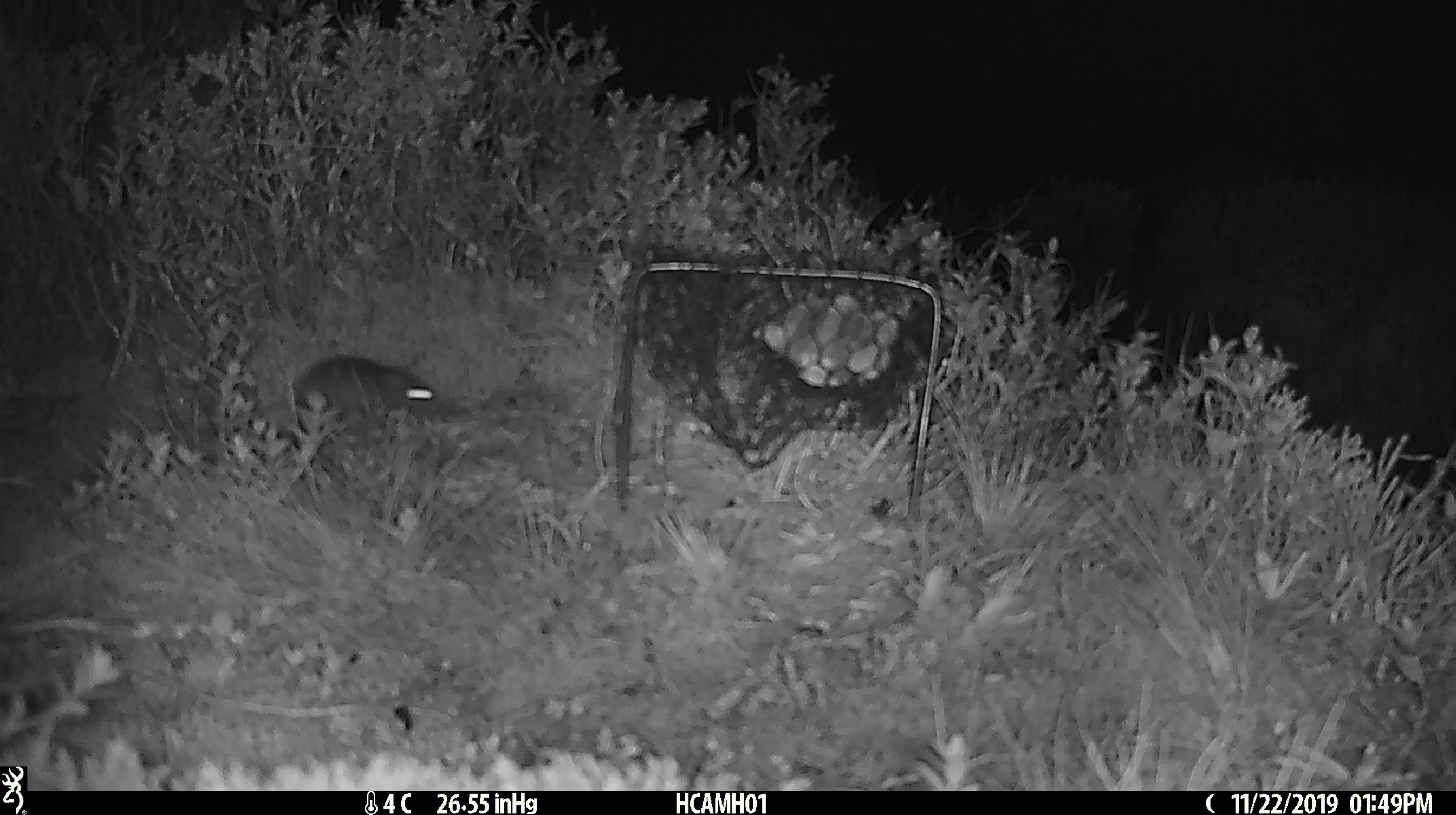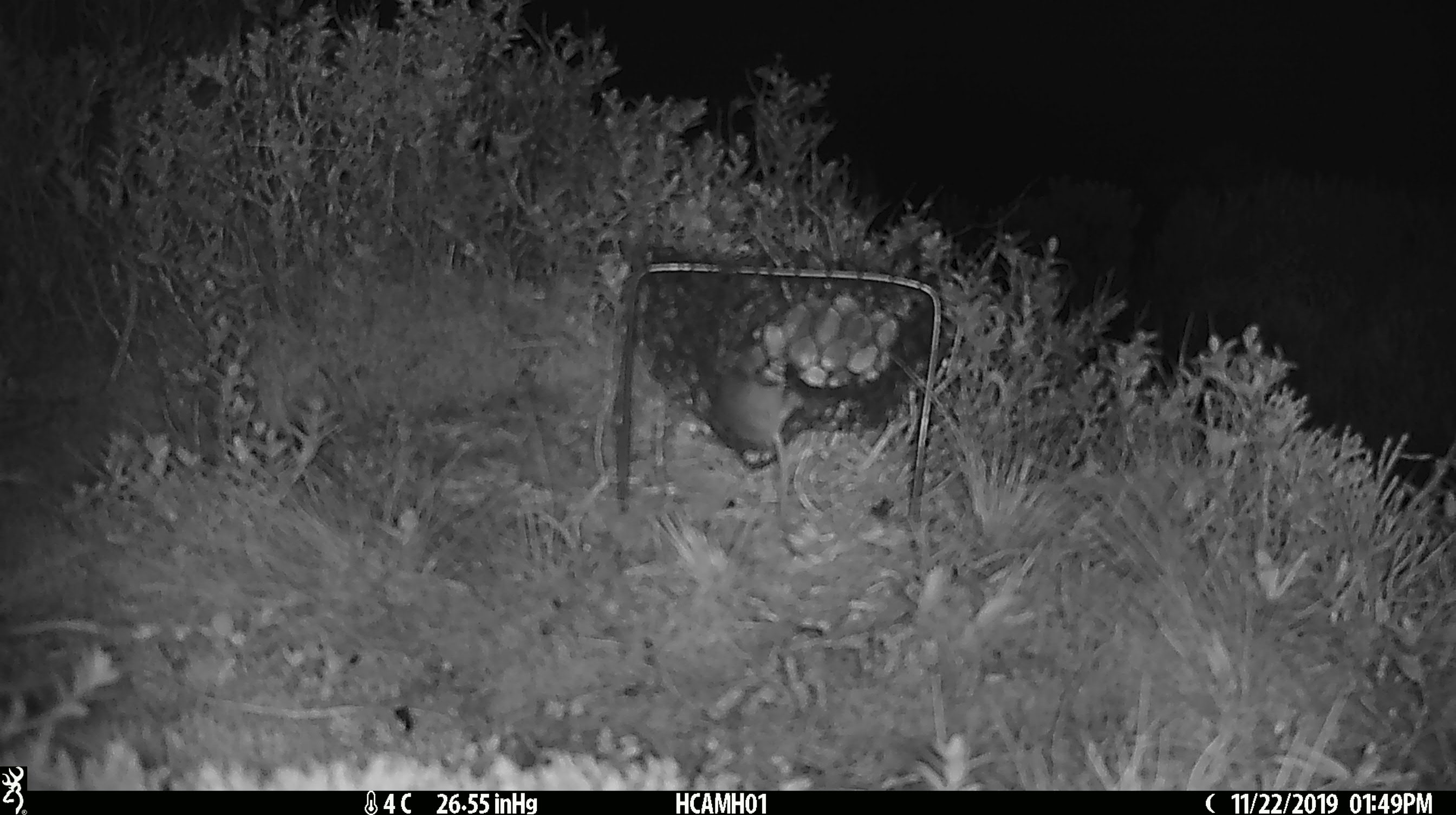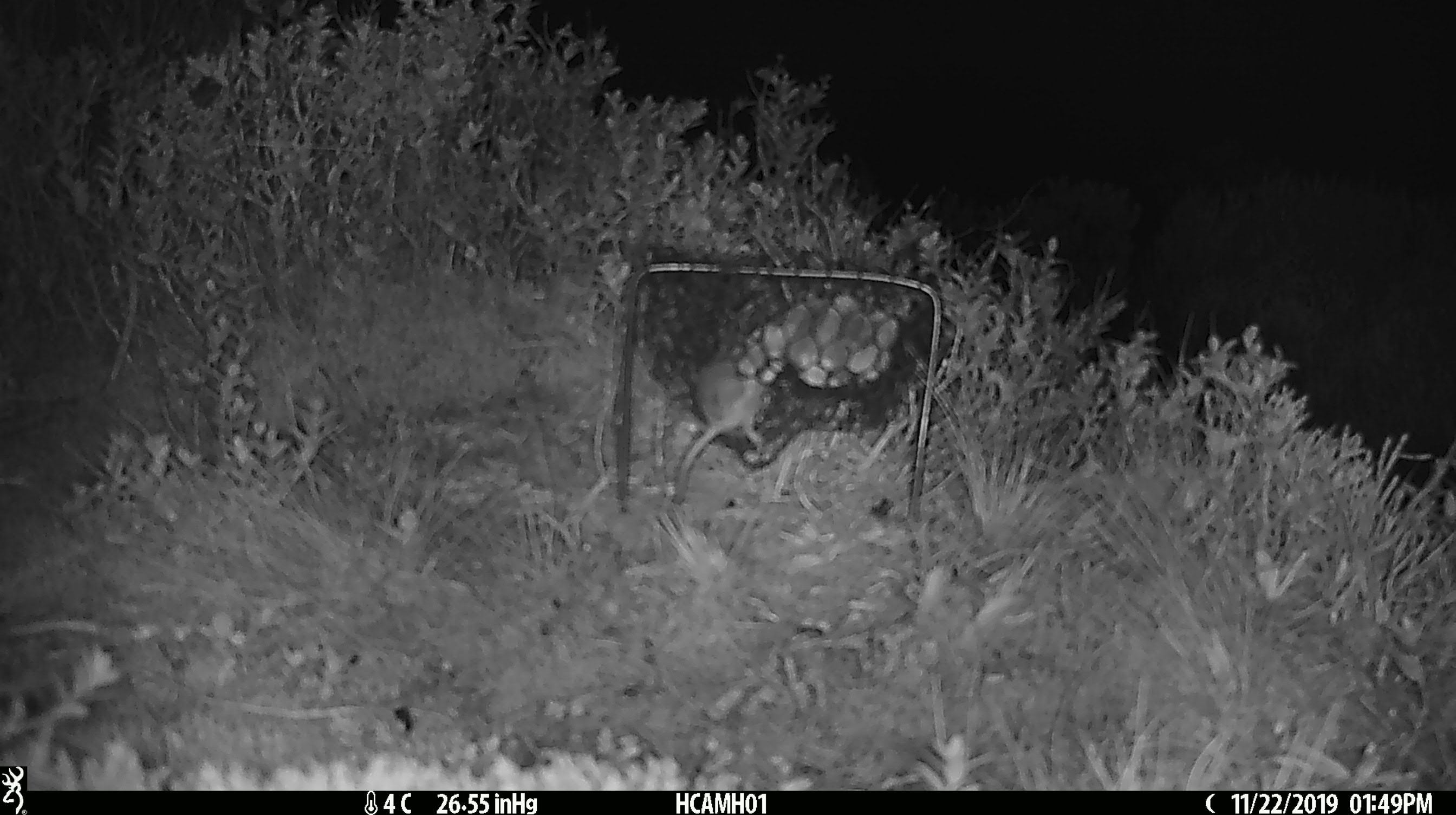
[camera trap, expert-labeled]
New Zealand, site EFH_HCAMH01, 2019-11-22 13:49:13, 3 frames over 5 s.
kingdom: Animalia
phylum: Chordata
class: Mammalia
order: Rodentia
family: Muridae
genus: Mus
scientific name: Mus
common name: mouse